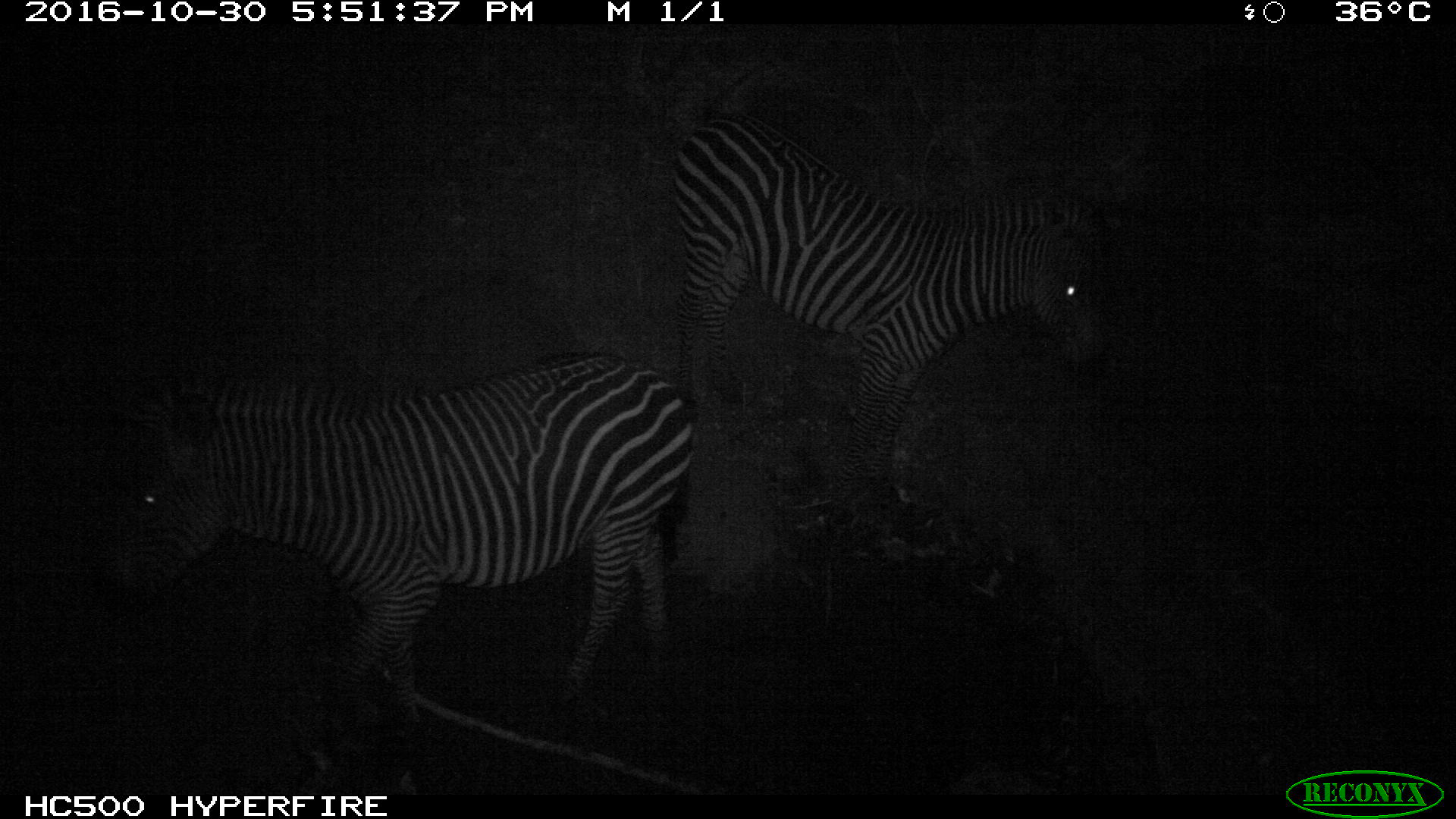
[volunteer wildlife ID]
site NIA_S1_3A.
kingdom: Animalia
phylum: Chordata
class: Mammalia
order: Perissodactyla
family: Equidae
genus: Equus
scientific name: Equus quagga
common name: plains zebra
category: zebraplains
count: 2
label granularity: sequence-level